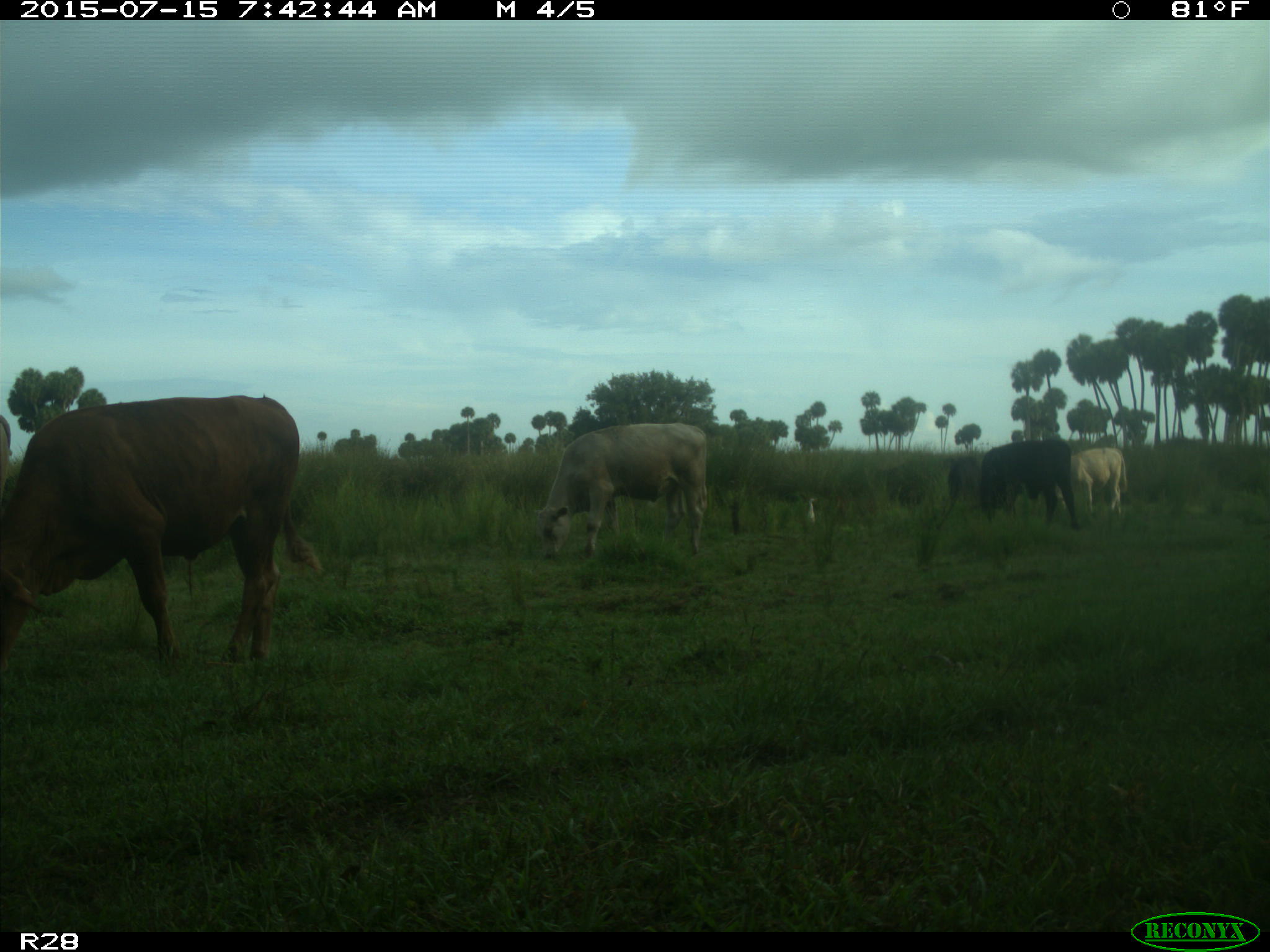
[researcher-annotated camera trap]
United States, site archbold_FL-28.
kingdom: Animalia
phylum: Chordata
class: Mammalia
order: Artiodactyla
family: Bovidae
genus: Bos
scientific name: Bos taurus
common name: domestic cow